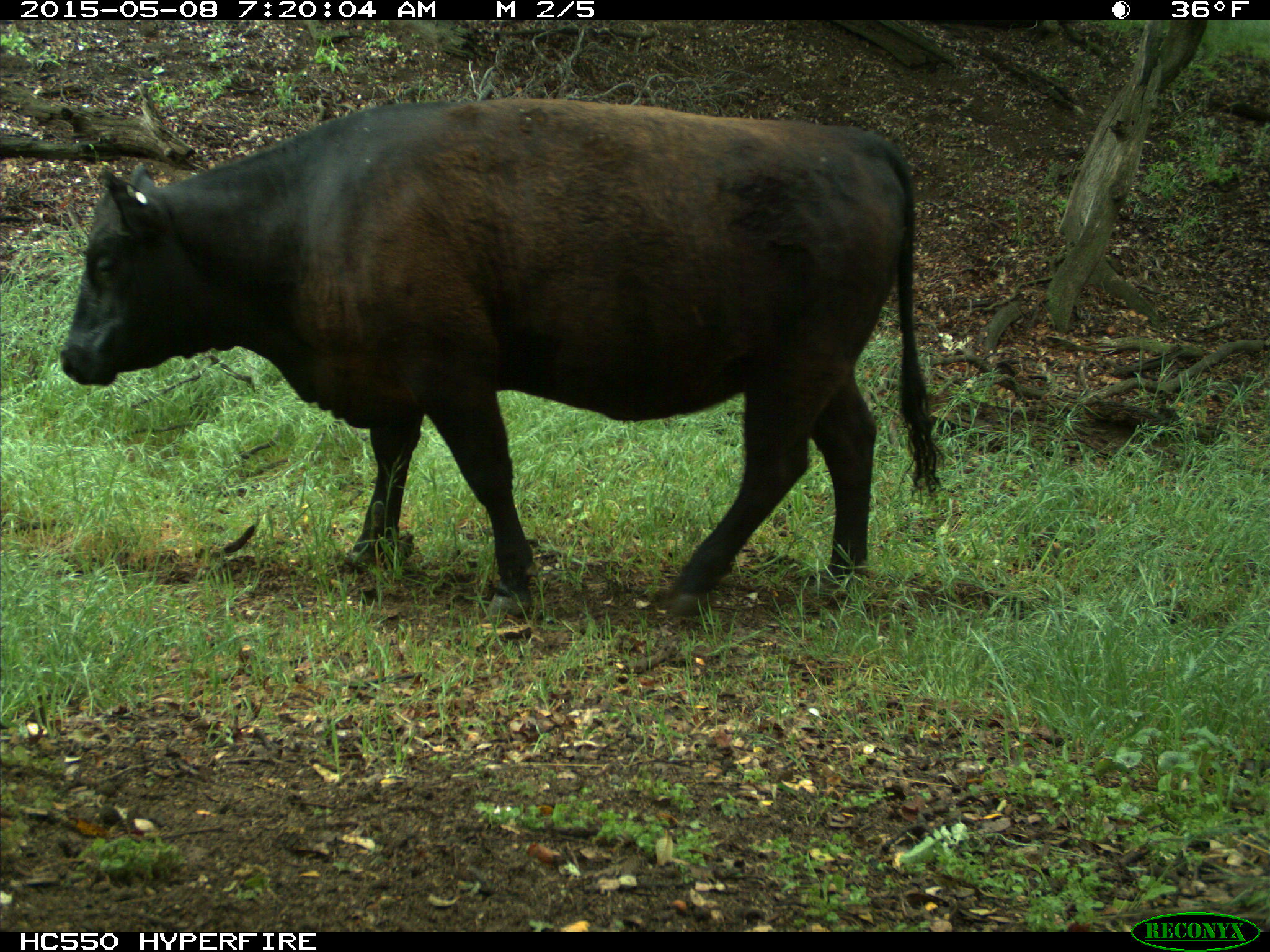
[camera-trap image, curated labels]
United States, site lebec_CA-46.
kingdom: Animalia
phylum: Chordata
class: Mammalia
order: Artiodactyla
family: Bovidae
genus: Bos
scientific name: Bos taurus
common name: domestic cow